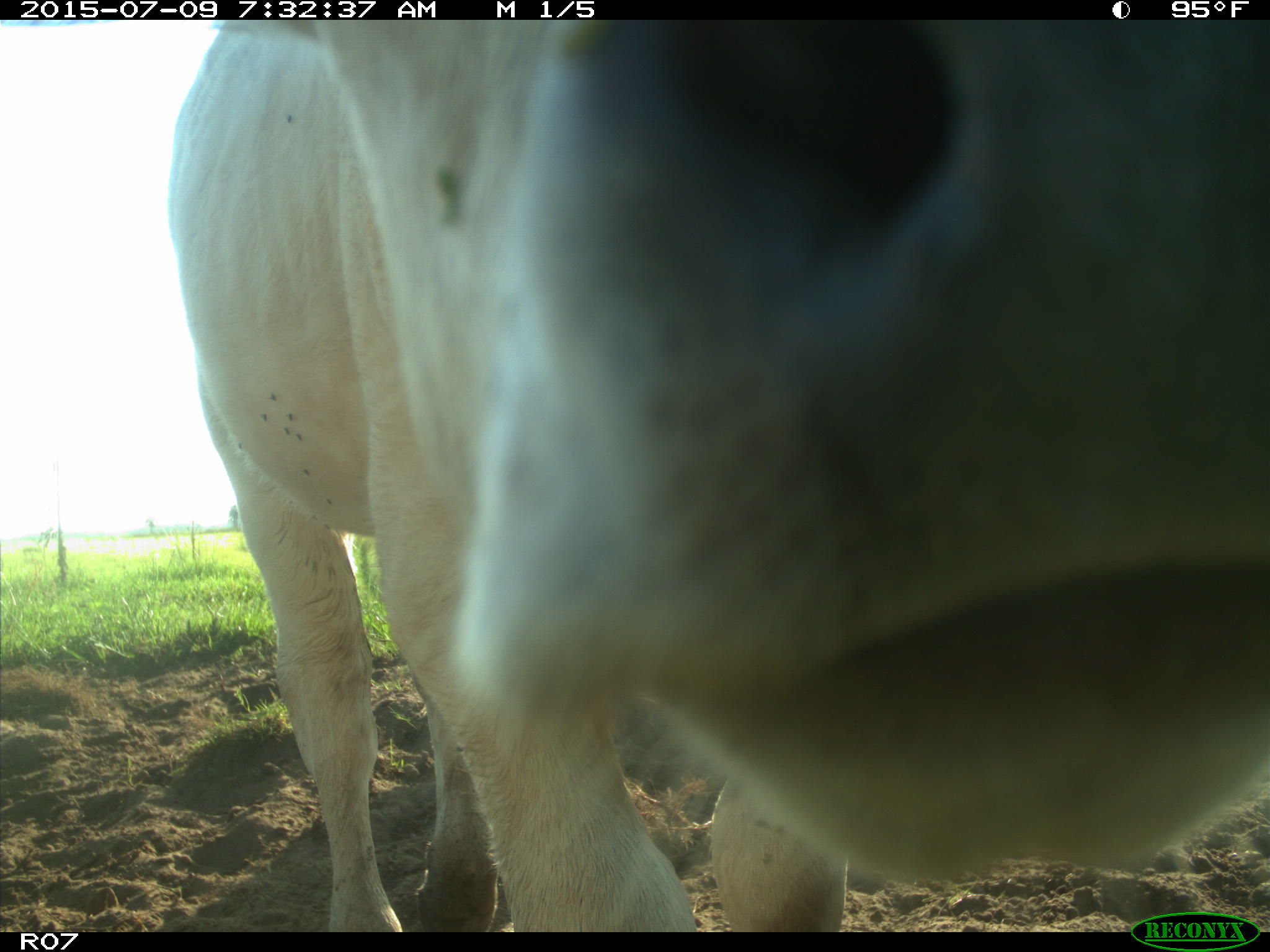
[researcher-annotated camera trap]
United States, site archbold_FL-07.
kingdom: Animalia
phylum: Chordata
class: Mammalia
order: Artiodactyla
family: Bovidae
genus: Bos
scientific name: Bos taurus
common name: domestic cow